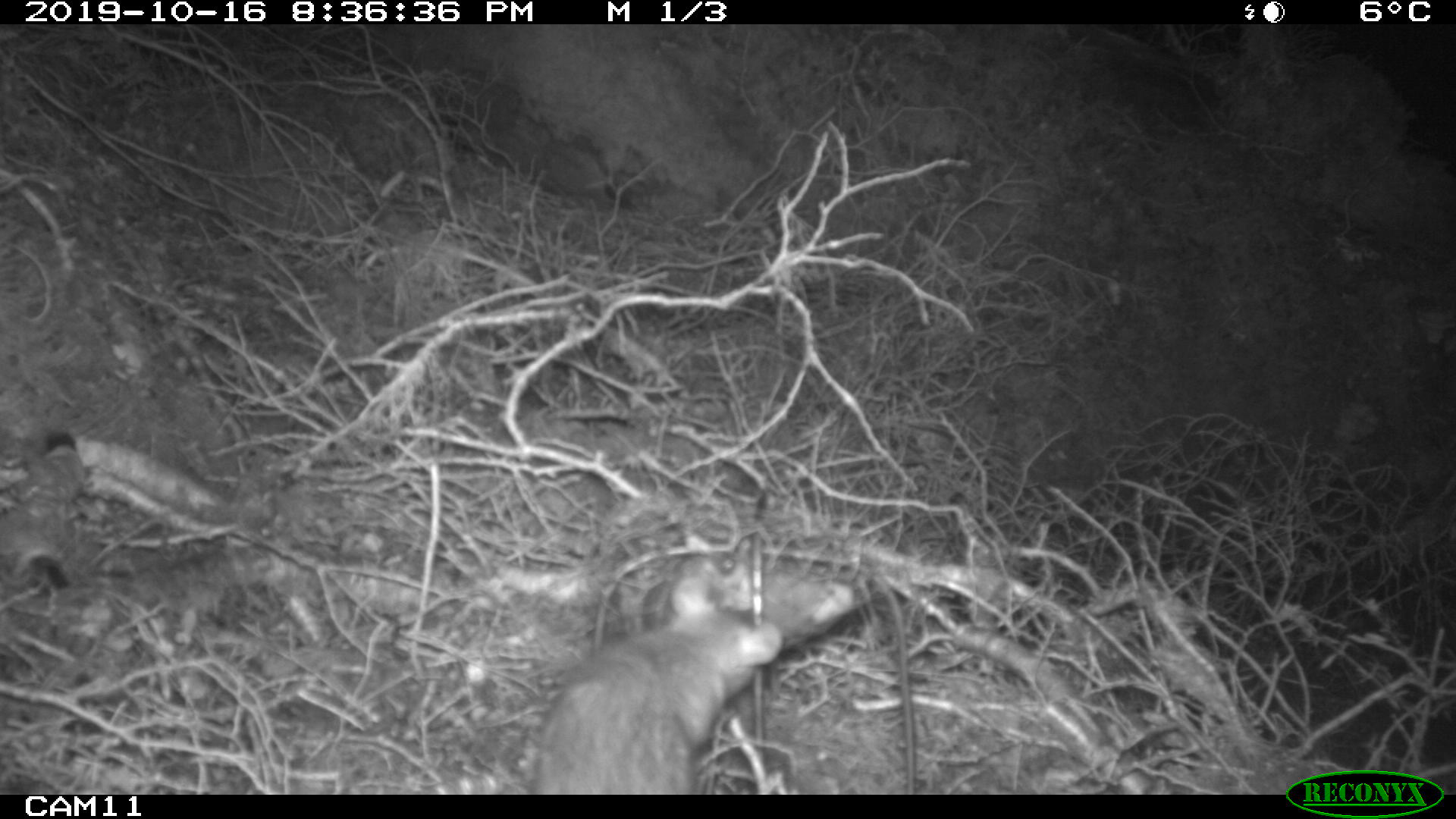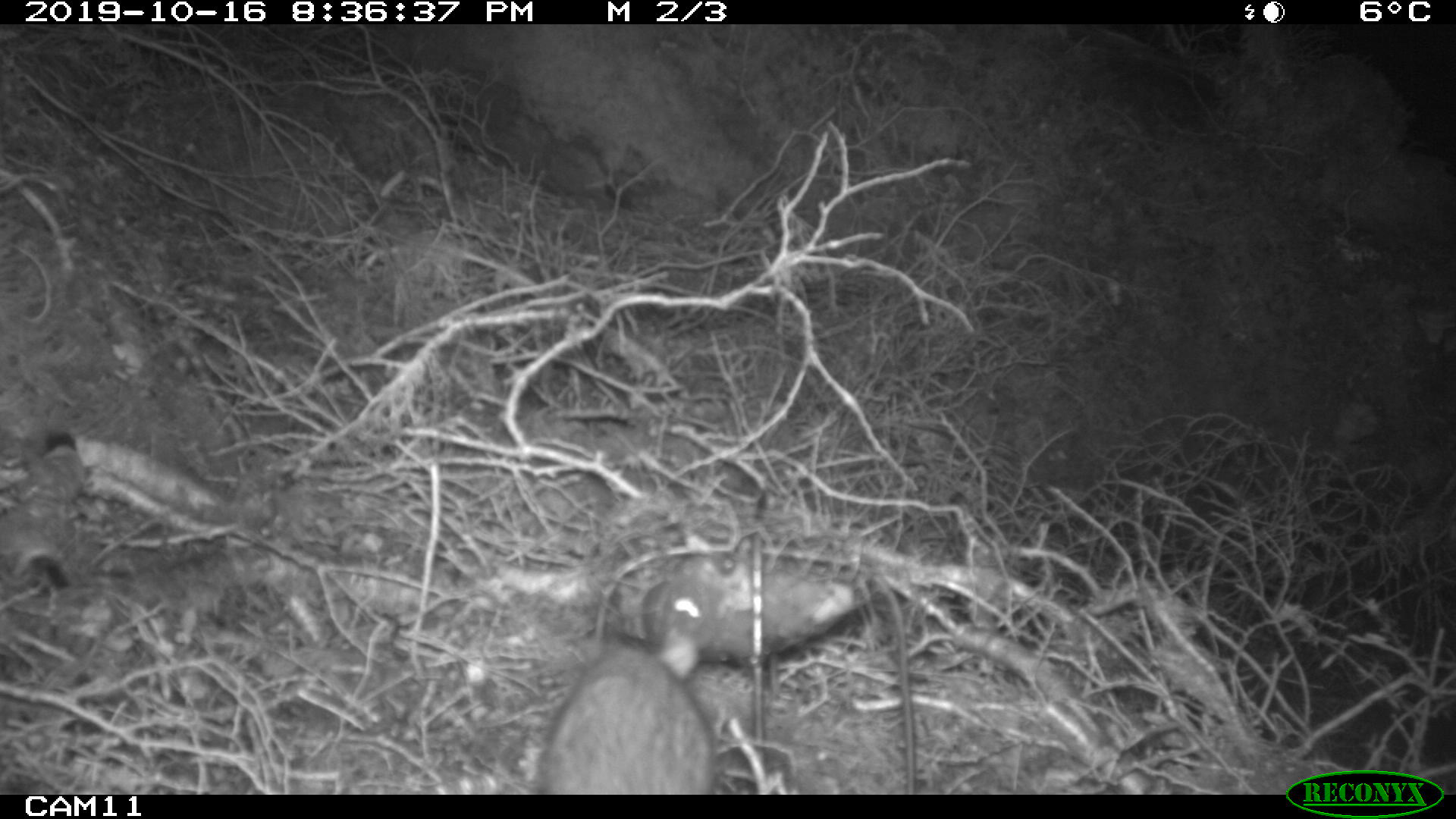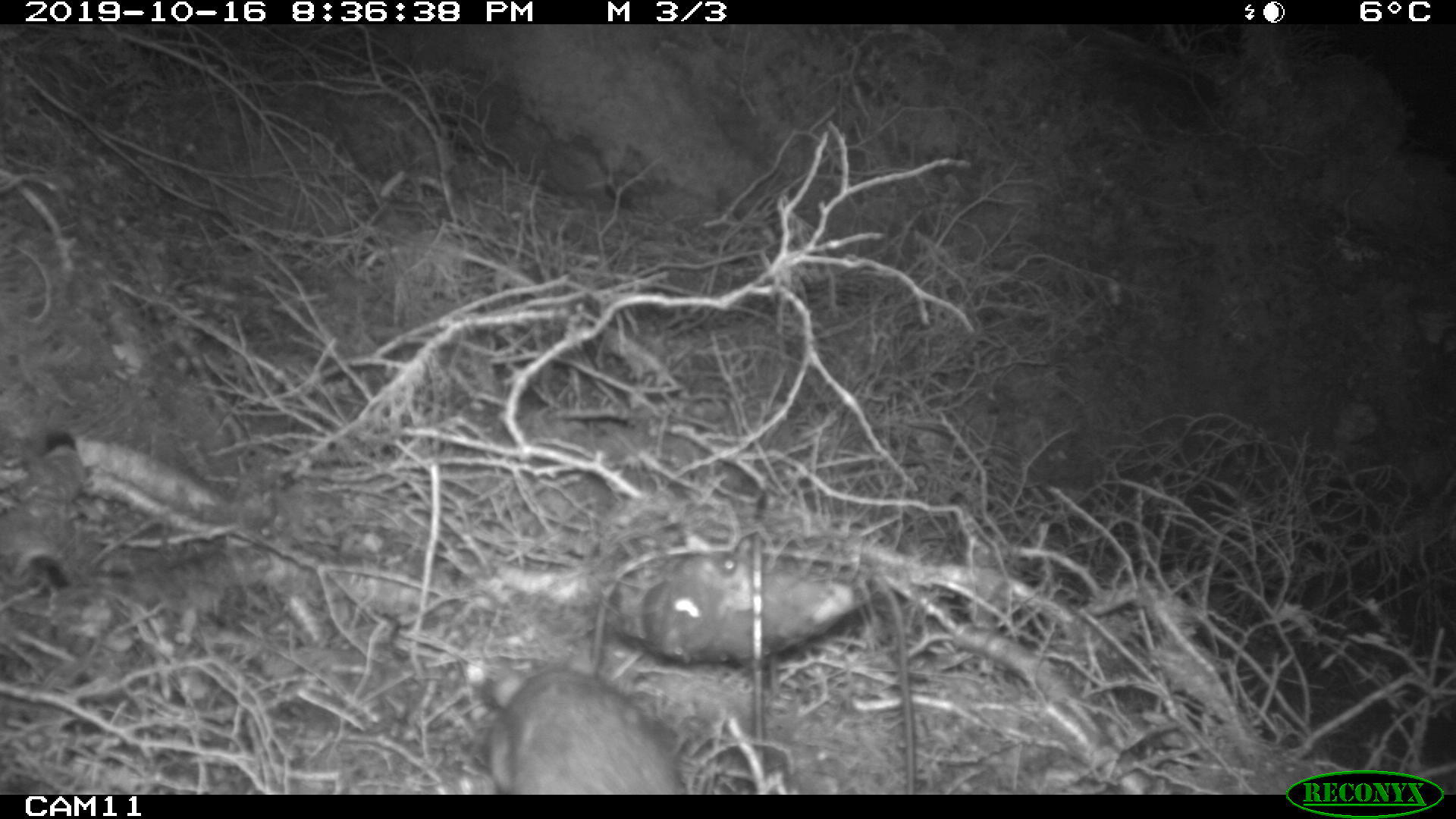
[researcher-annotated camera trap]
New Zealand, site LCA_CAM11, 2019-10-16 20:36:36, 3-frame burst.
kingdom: Animalia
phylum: Chordata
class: Mammalia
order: Rodentia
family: Muridae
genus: Rattus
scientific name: Rattus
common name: rat